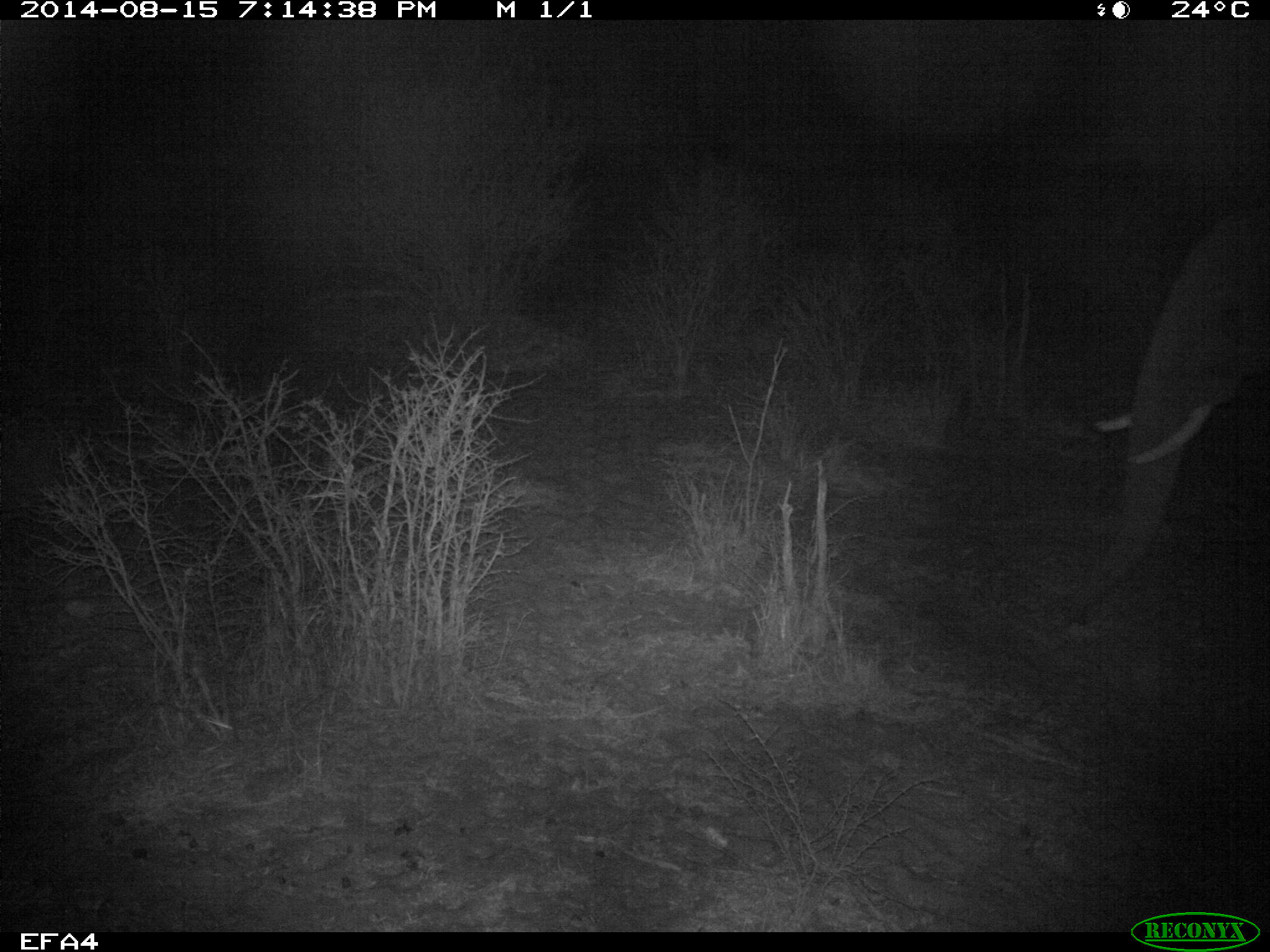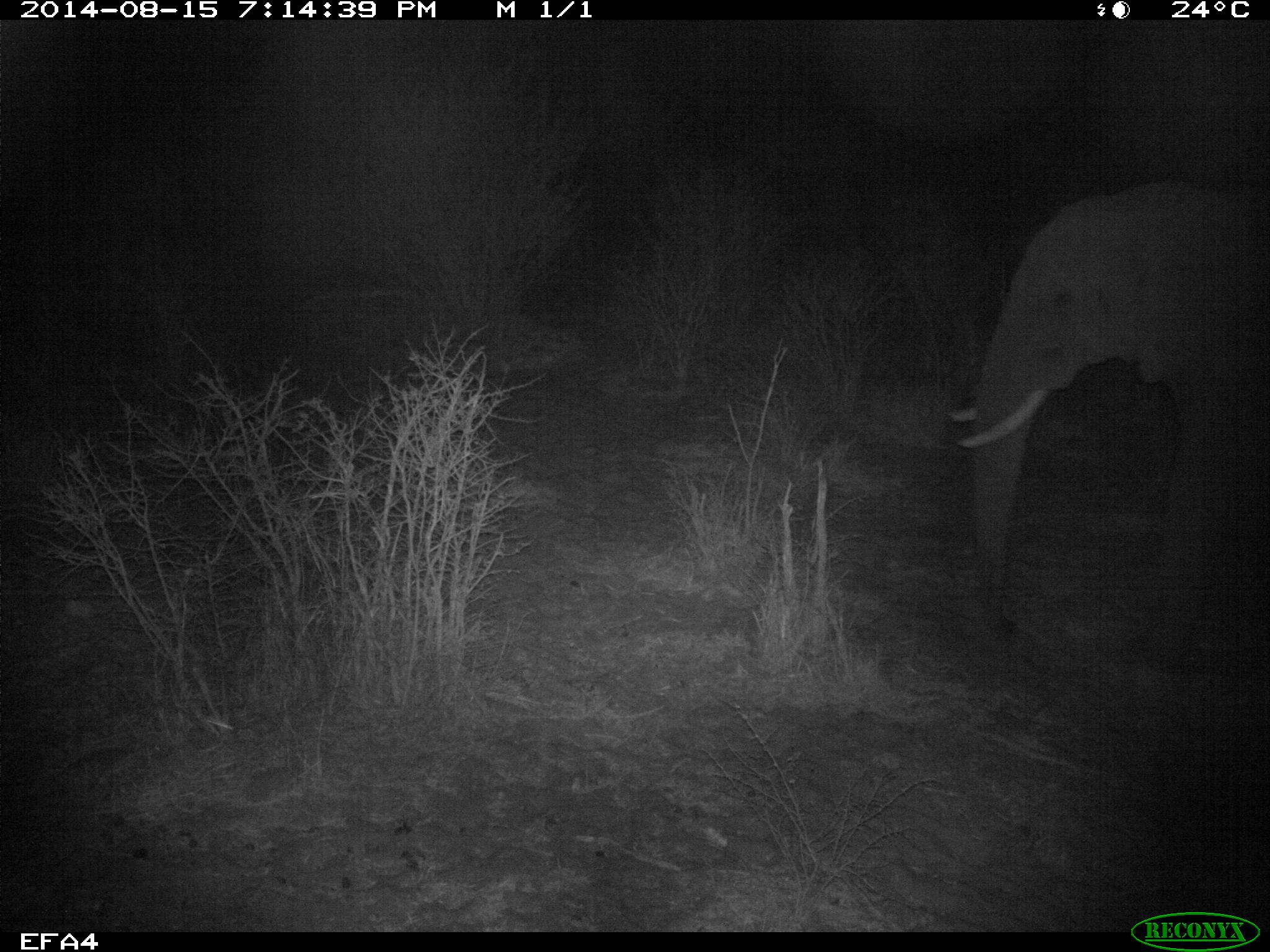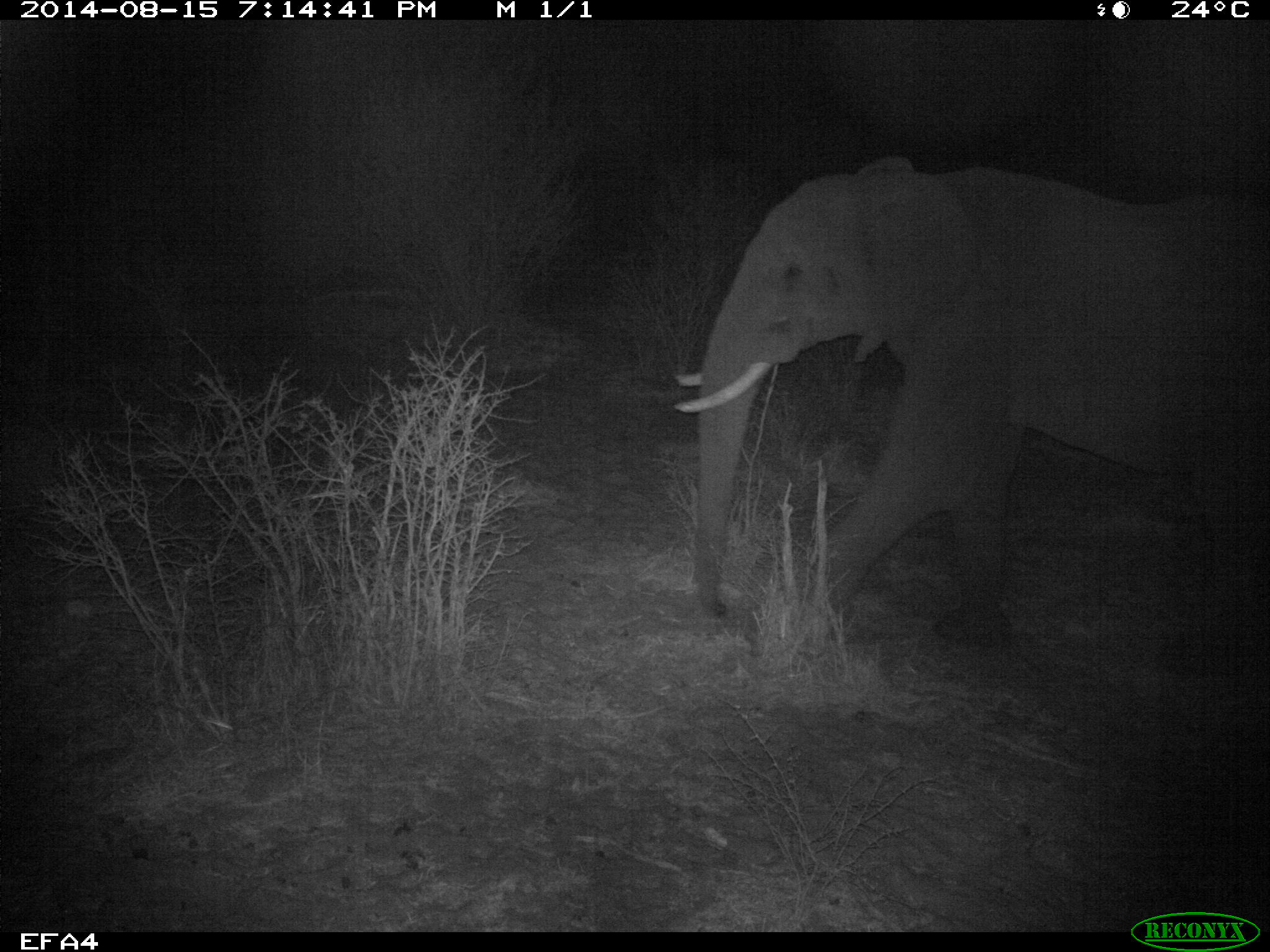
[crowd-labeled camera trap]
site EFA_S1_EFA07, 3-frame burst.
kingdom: Animalia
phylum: Chordata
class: Mammalia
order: Proboscidea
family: Elephantidae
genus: Loxodonta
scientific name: Loxodonta africana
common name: african bush elephant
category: elephant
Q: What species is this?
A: Elephant (african bush elephant) (Loxodonta africana).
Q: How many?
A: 1.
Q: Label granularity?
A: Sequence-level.